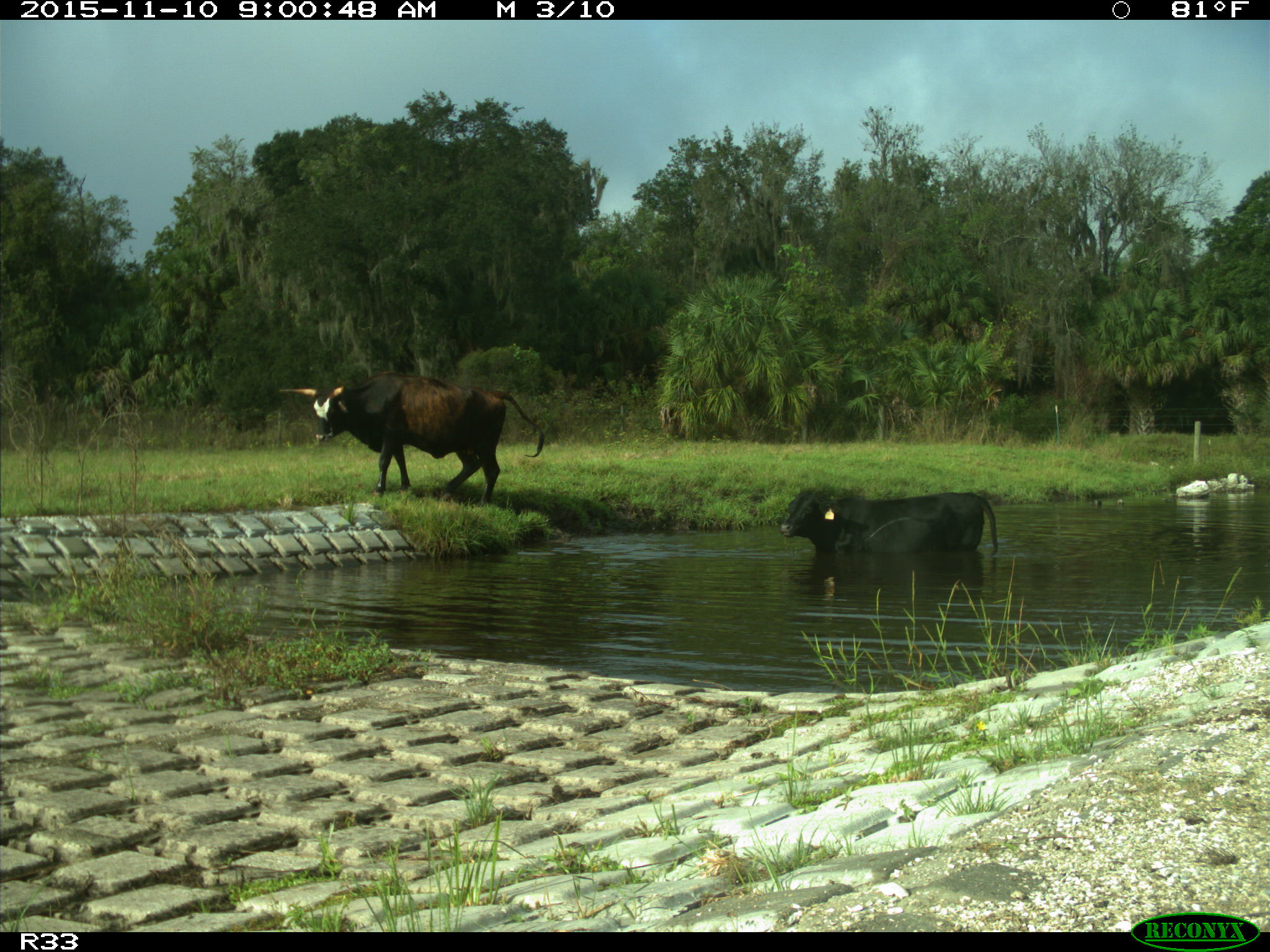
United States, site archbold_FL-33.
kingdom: Animalia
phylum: Chordata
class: Mammalia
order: Artiodactyla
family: Bovidae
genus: Bos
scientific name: Bos taurus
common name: domestic cow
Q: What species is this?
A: Bos taurus (domestic cow).